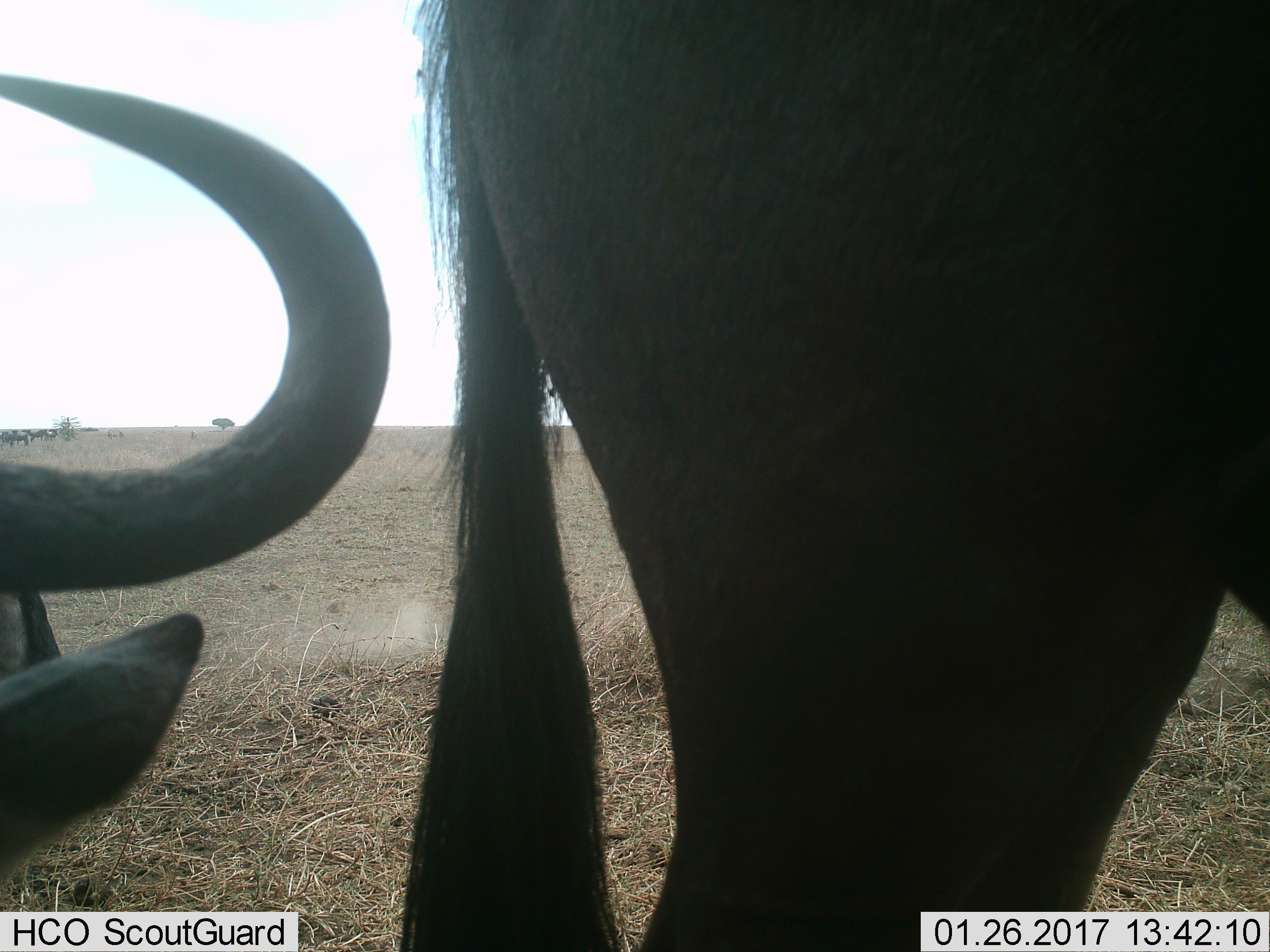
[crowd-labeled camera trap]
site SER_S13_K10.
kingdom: Animalia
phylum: Chordata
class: Mammalia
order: Artiodactyla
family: Bovidae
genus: Connochaetes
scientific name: Connochaetes taurinus taurinus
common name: blue wildebeest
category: wildebeestblue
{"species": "wildebeestblue (blue wildebeest) (Connochaetes taurinus taurinus)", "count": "2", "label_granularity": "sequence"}